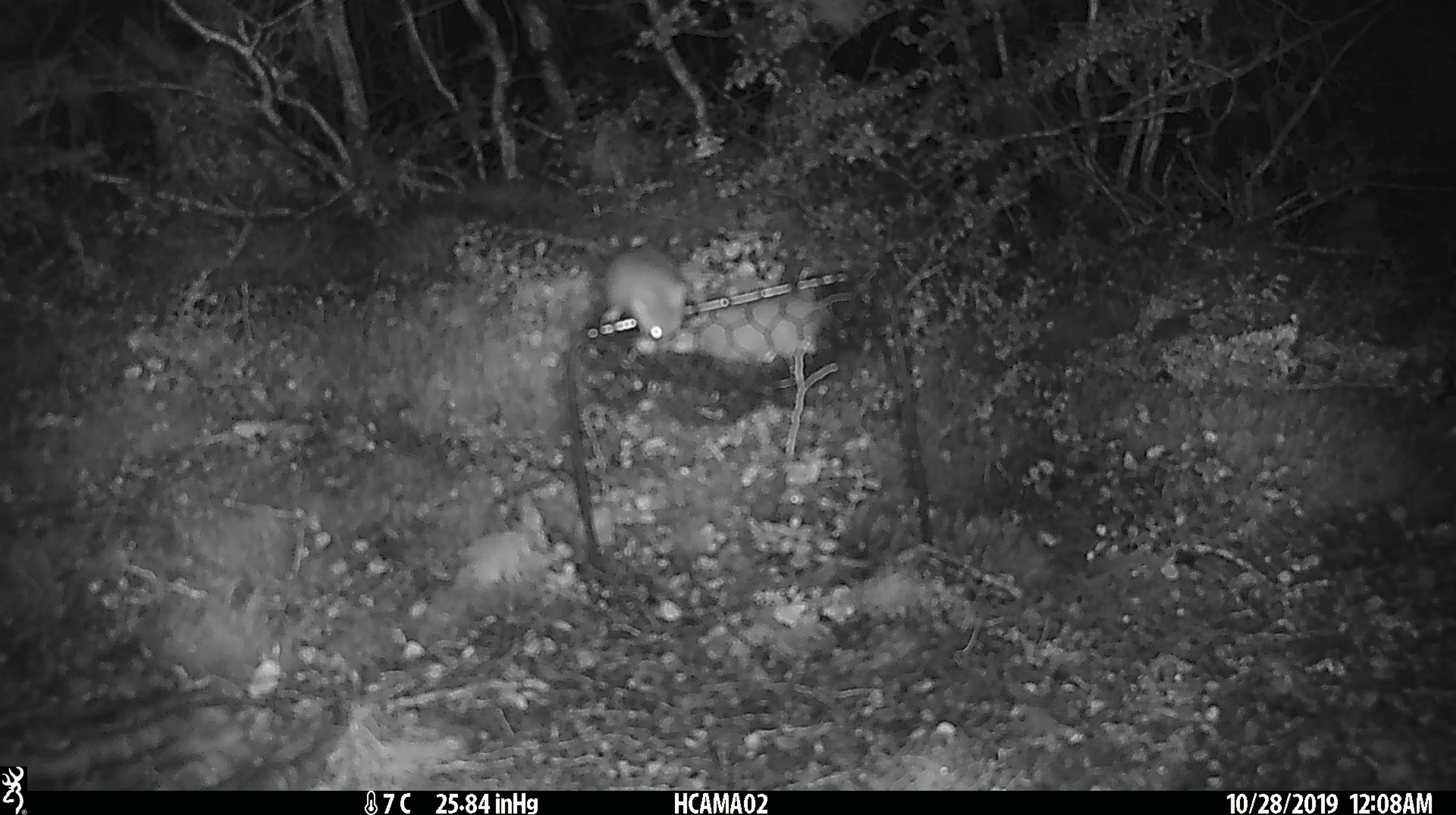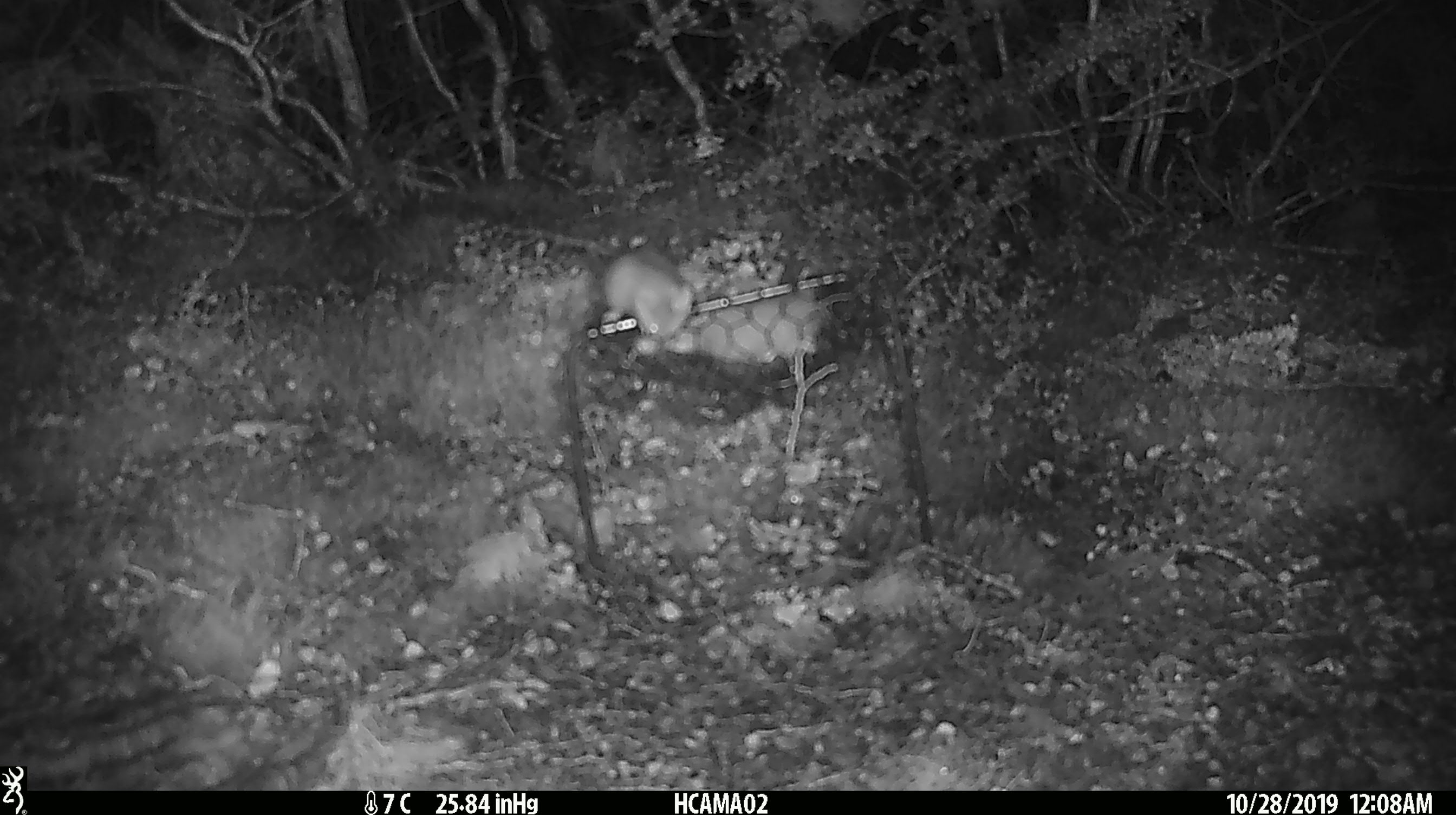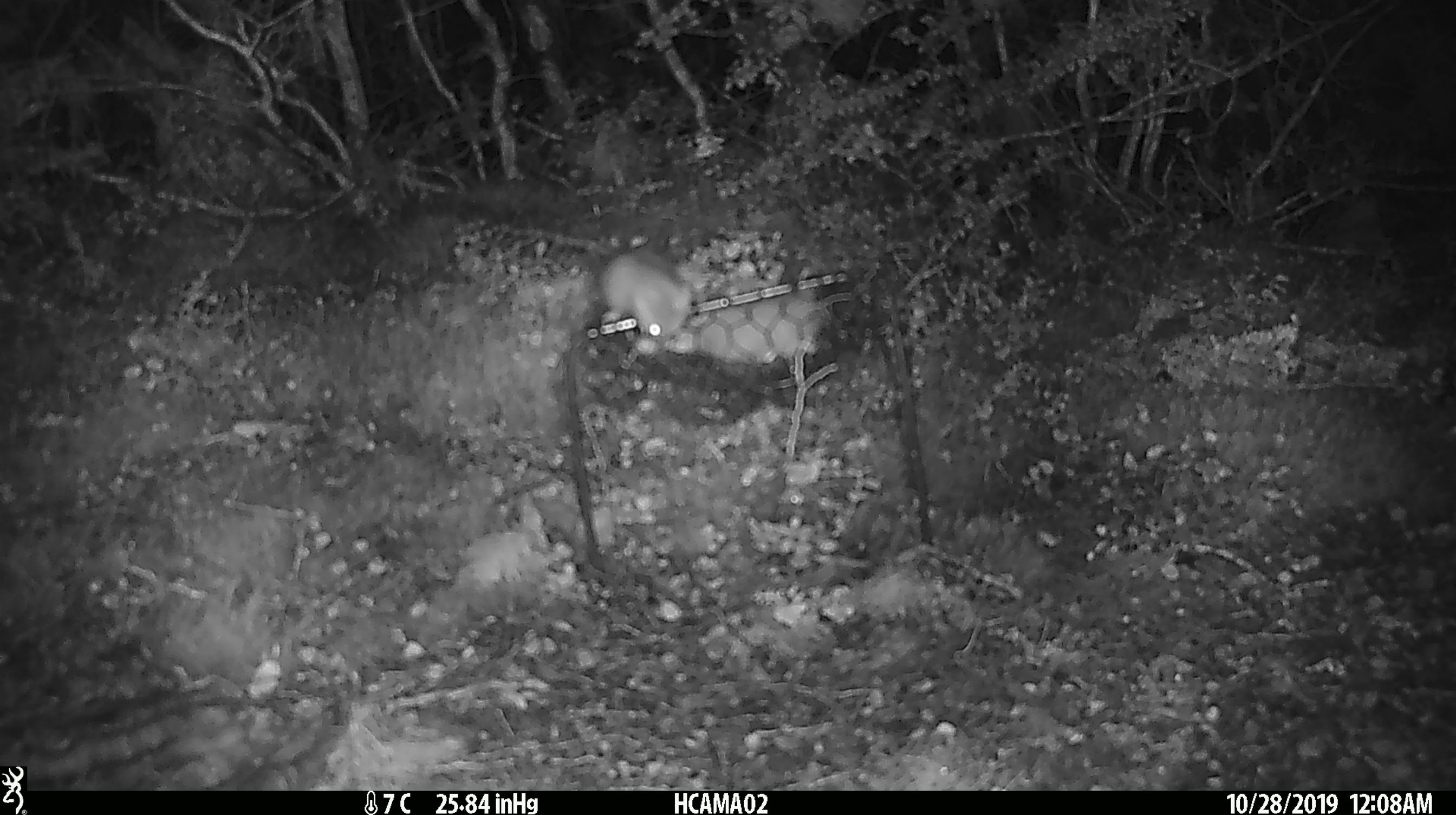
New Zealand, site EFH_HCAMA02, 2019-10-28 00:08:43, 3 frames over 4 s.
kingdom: Animalia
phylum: Chordata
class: Mammalia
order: Rodentia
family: Muridae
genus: Mus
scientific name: Mus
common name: mouse